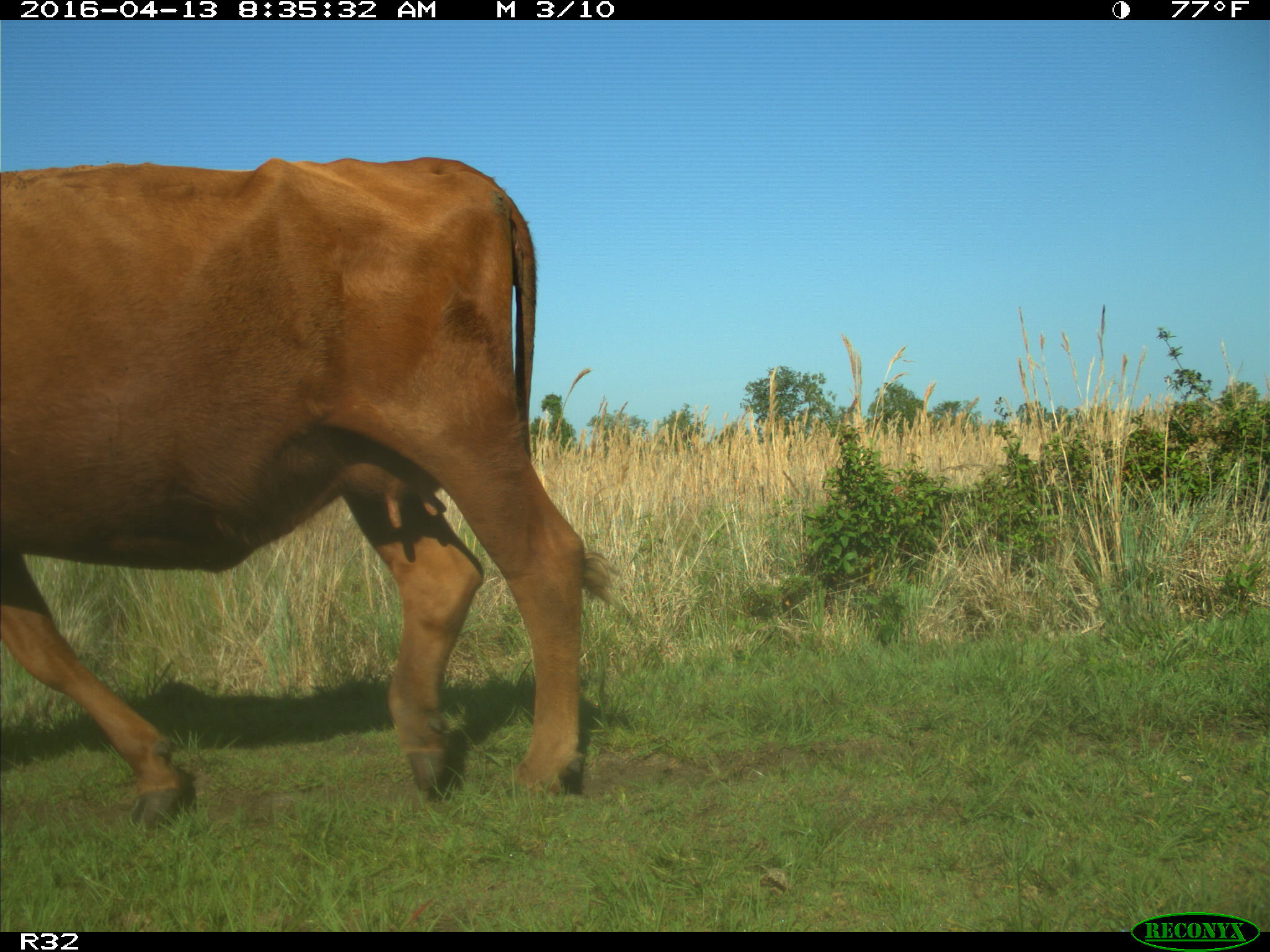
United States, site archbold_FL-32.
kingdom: Animalia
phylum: Chordata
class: Mammalia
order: Artiodactyla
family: Bovidae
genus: Bos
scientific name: Bos taurus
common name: domestic cow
Bos taurus (domestic cow).